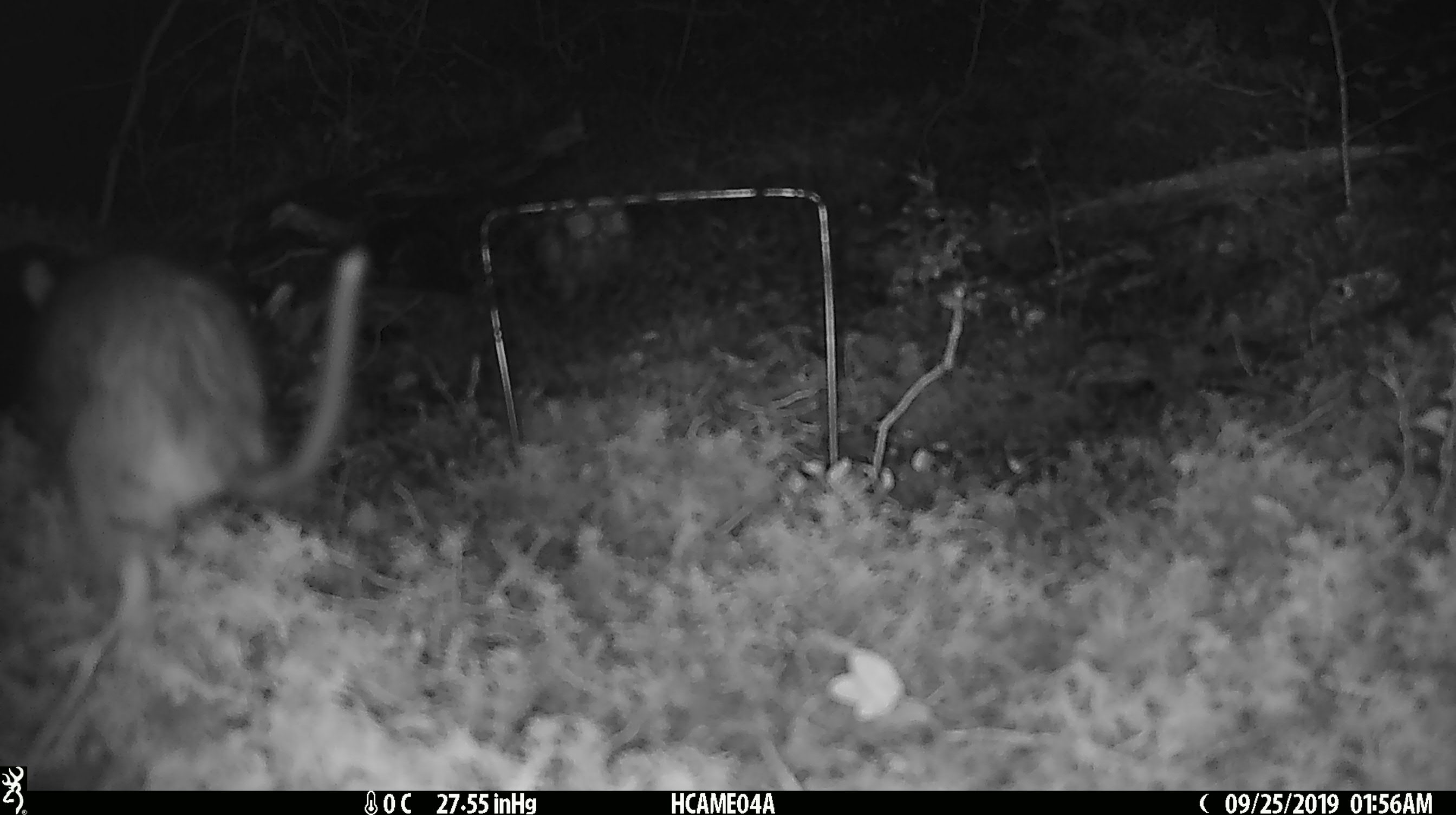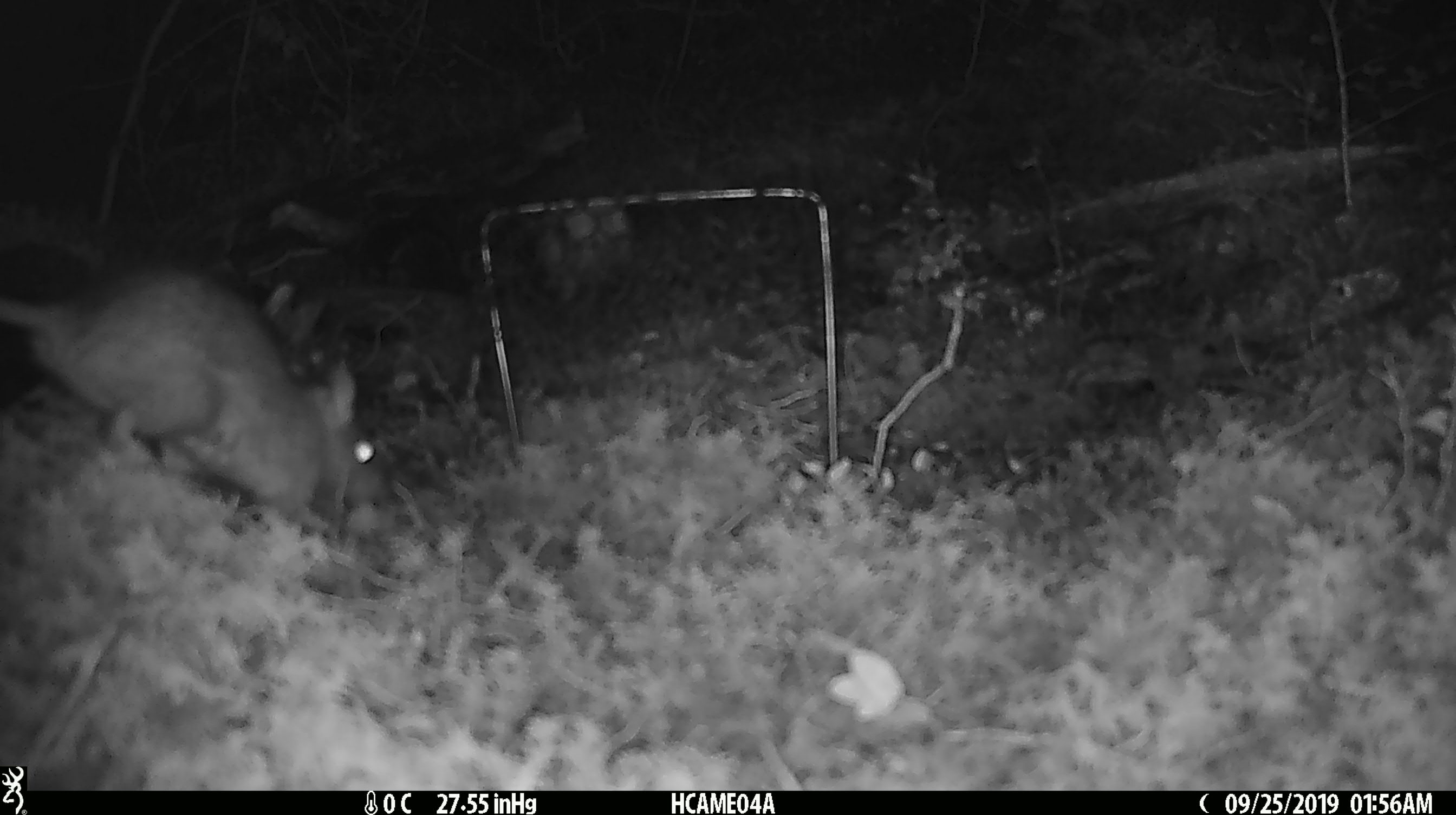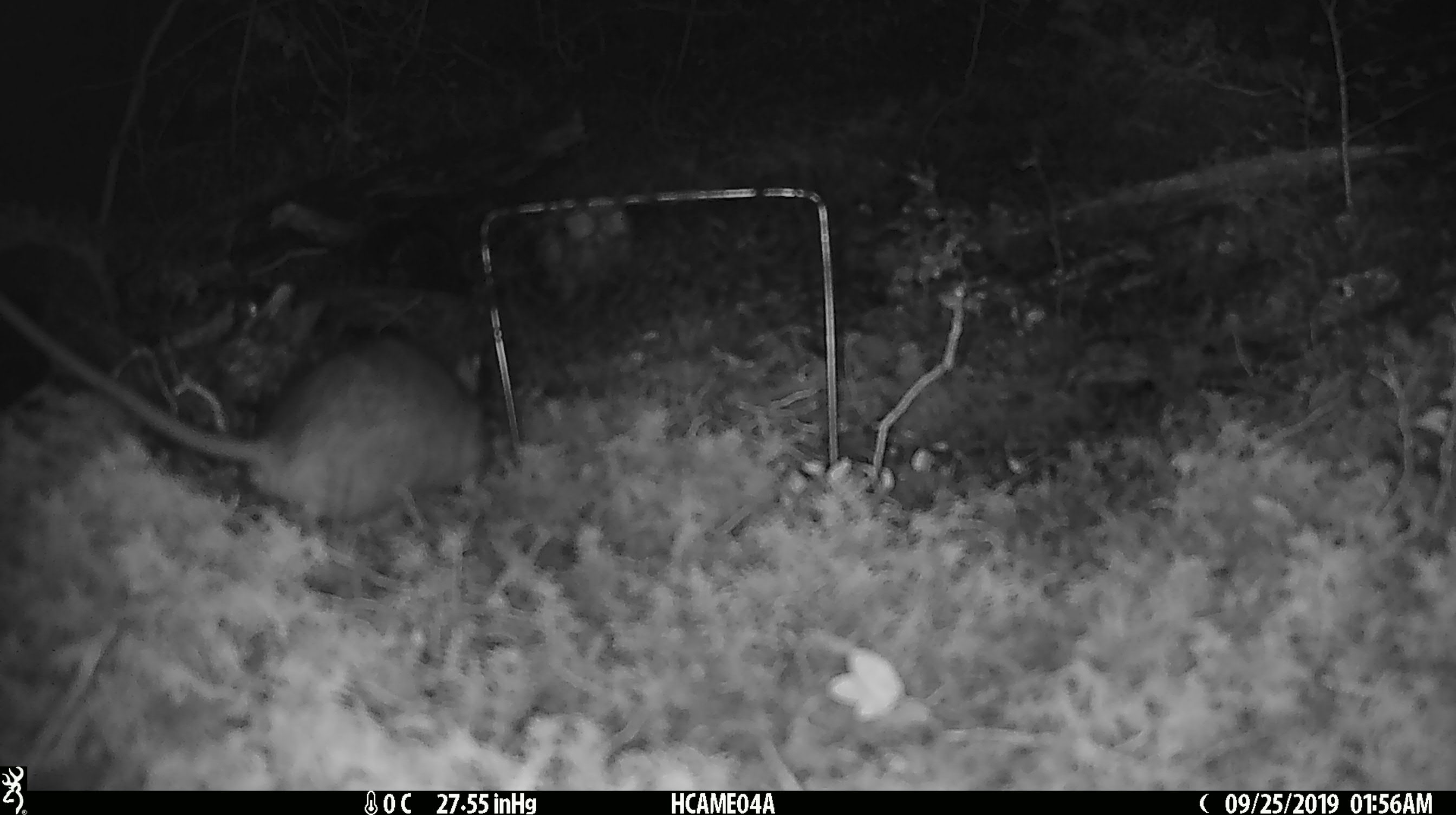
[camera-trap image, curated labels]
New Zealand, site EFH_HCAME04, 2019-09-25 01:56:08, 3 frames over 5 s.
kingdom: Animalia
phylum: Chordata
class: Mammalia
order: Rodentia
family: Muridae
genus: Rattus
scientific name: Rattus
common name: rat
Rat (Rattus).